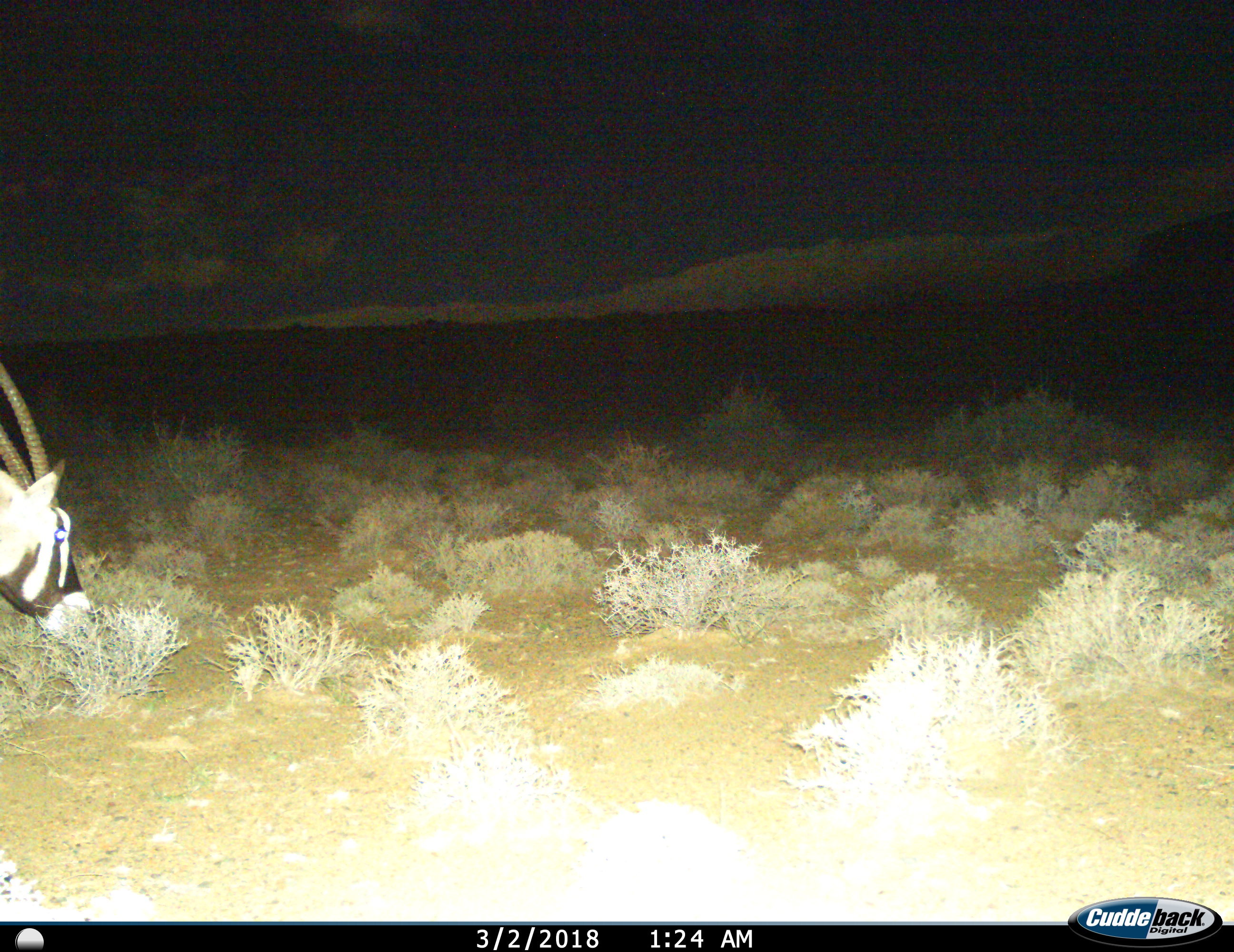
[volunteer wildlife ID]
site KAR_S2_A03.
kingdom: Animalia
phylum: Chordata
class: Mammalia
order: Artiodactyla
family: Bovidae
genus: Oryx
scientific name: Oryx gazella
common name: gemsbok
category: oryx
Oryx (gemsbok) (Oryx gazella), count 1. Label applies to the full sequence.